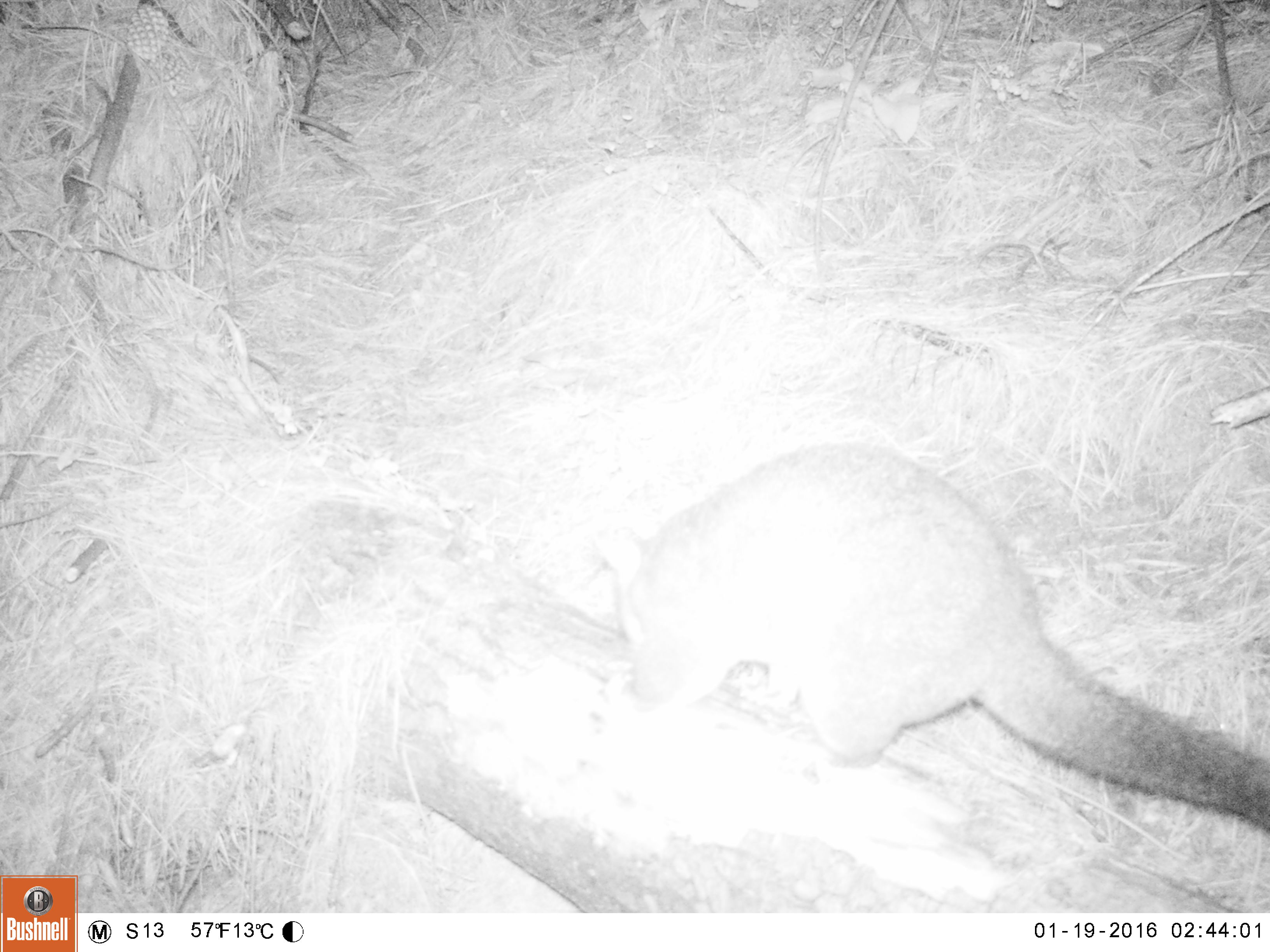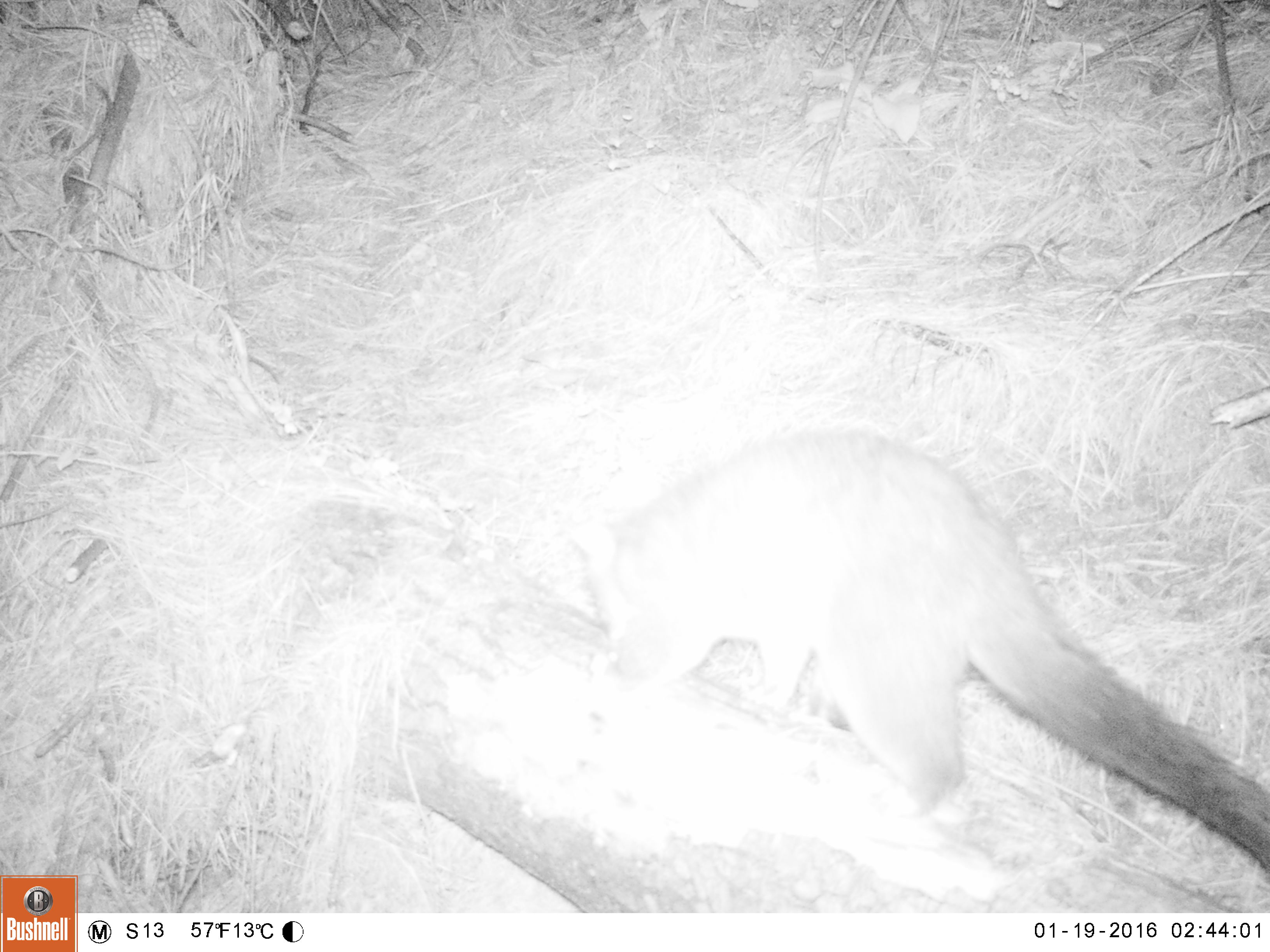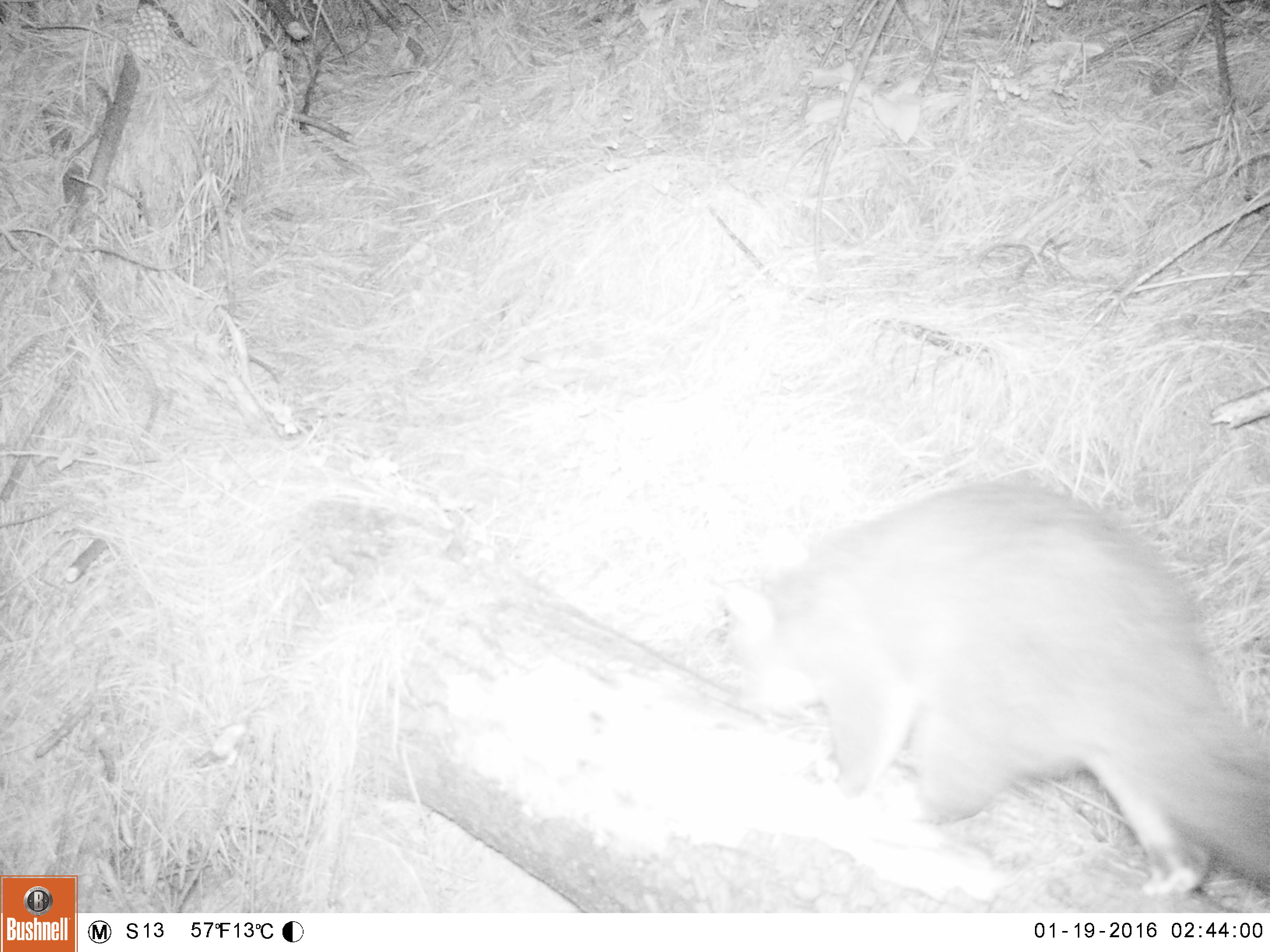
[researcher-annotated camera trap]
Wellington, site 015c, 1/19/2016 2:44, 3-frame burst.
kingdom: Animalia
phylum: Chordata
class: Mammalia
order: Didelphimorphia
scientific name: Didelphimorphia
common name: possum